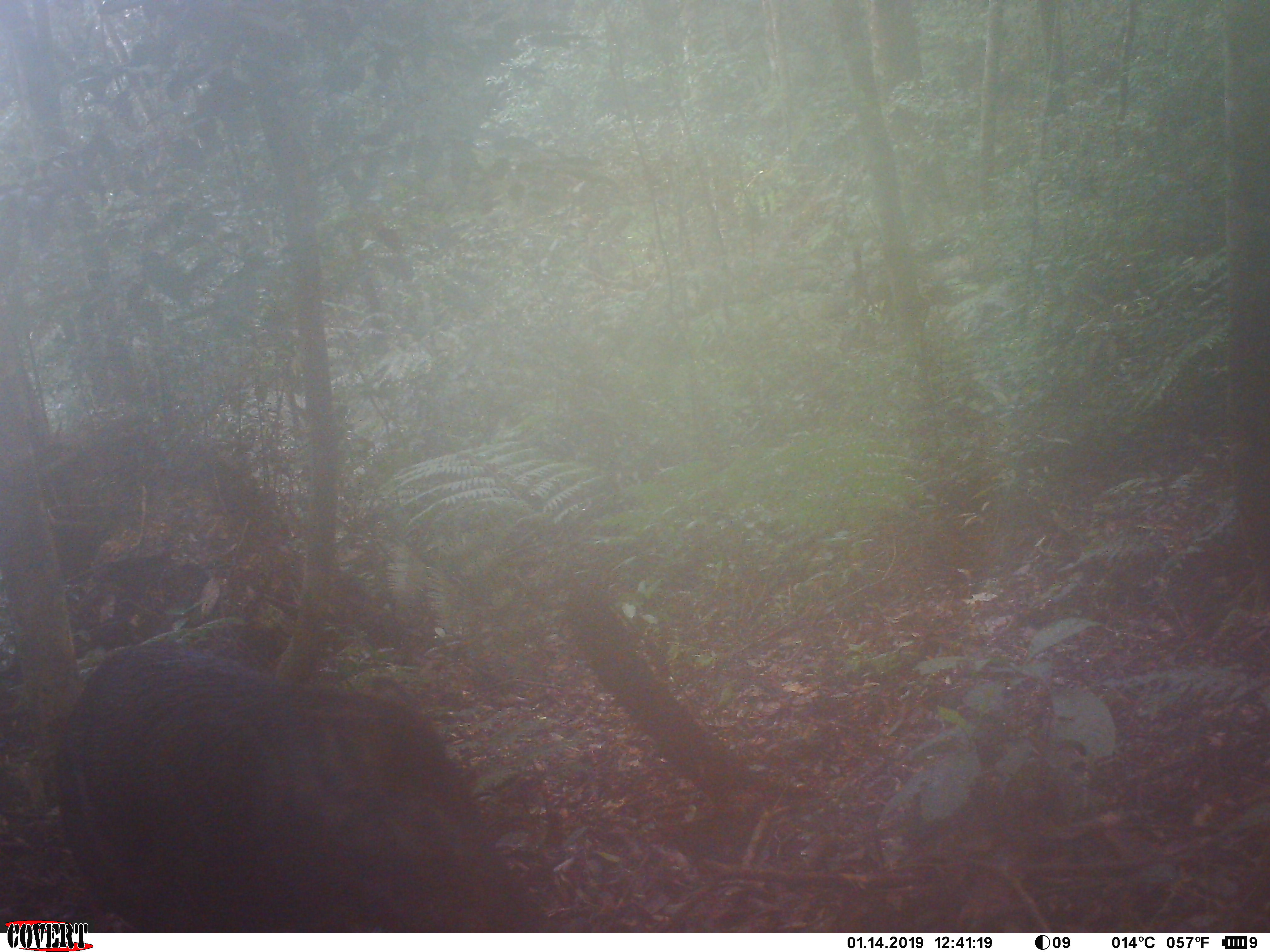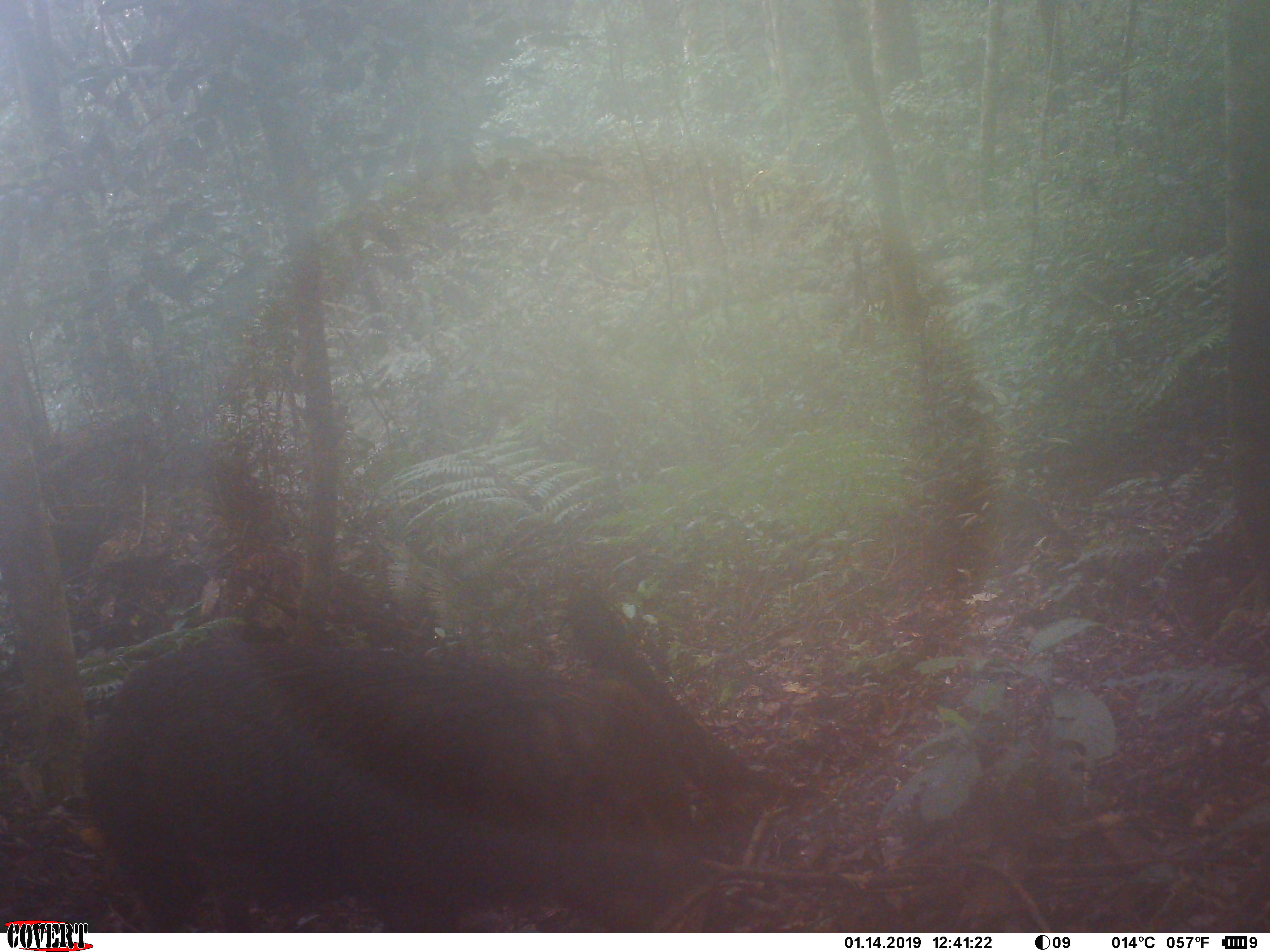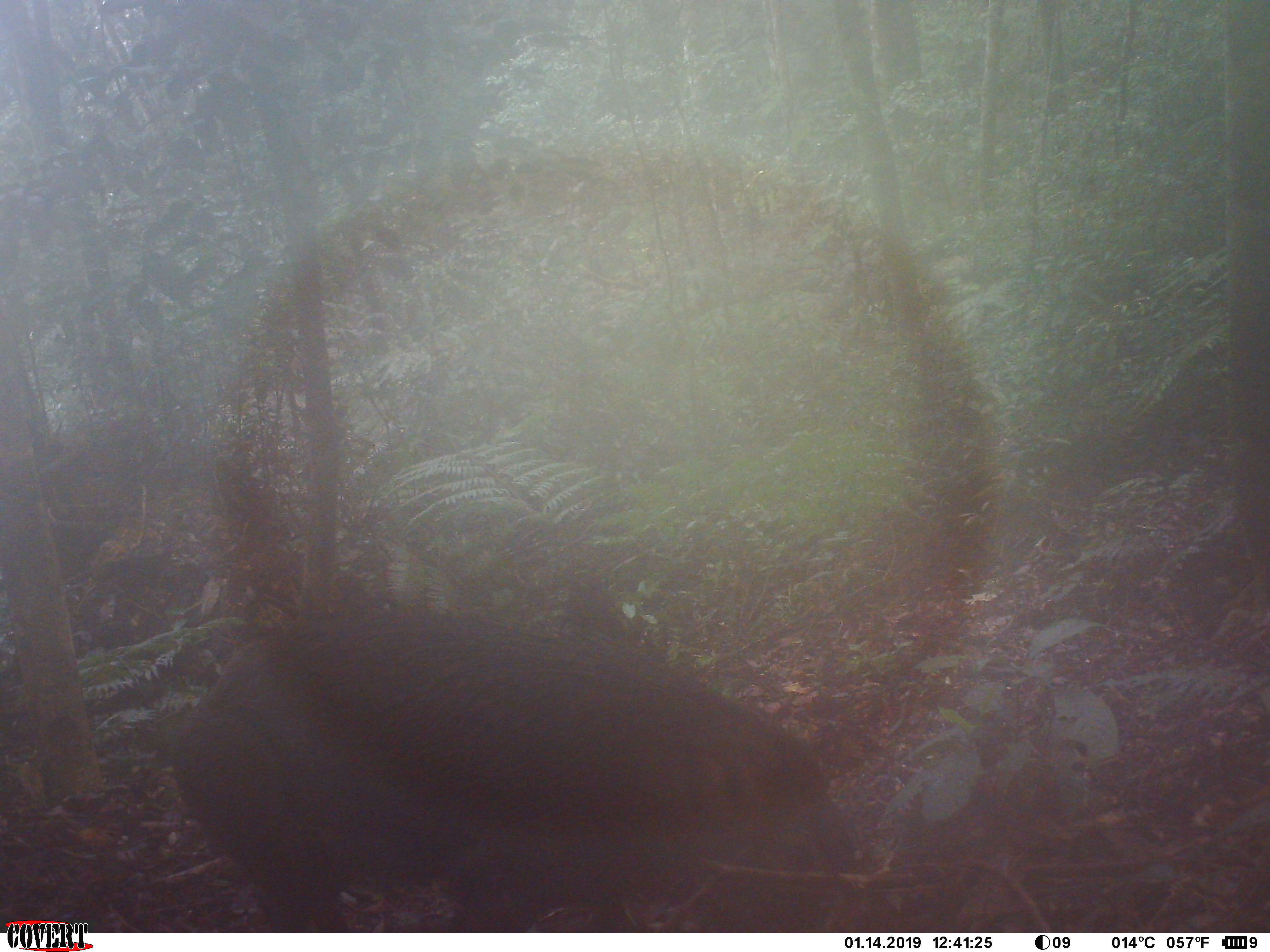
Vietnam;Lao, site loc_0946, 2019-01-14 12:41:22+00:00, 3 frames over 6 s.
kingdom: Animalia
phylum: Chordata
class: Mammalia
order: Artiodactyla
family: Suidae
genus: Sus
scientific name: Sus scrofa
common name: eurasian wild pig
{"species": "eurasian wild pig (Sus scrofa)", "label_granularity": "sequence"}